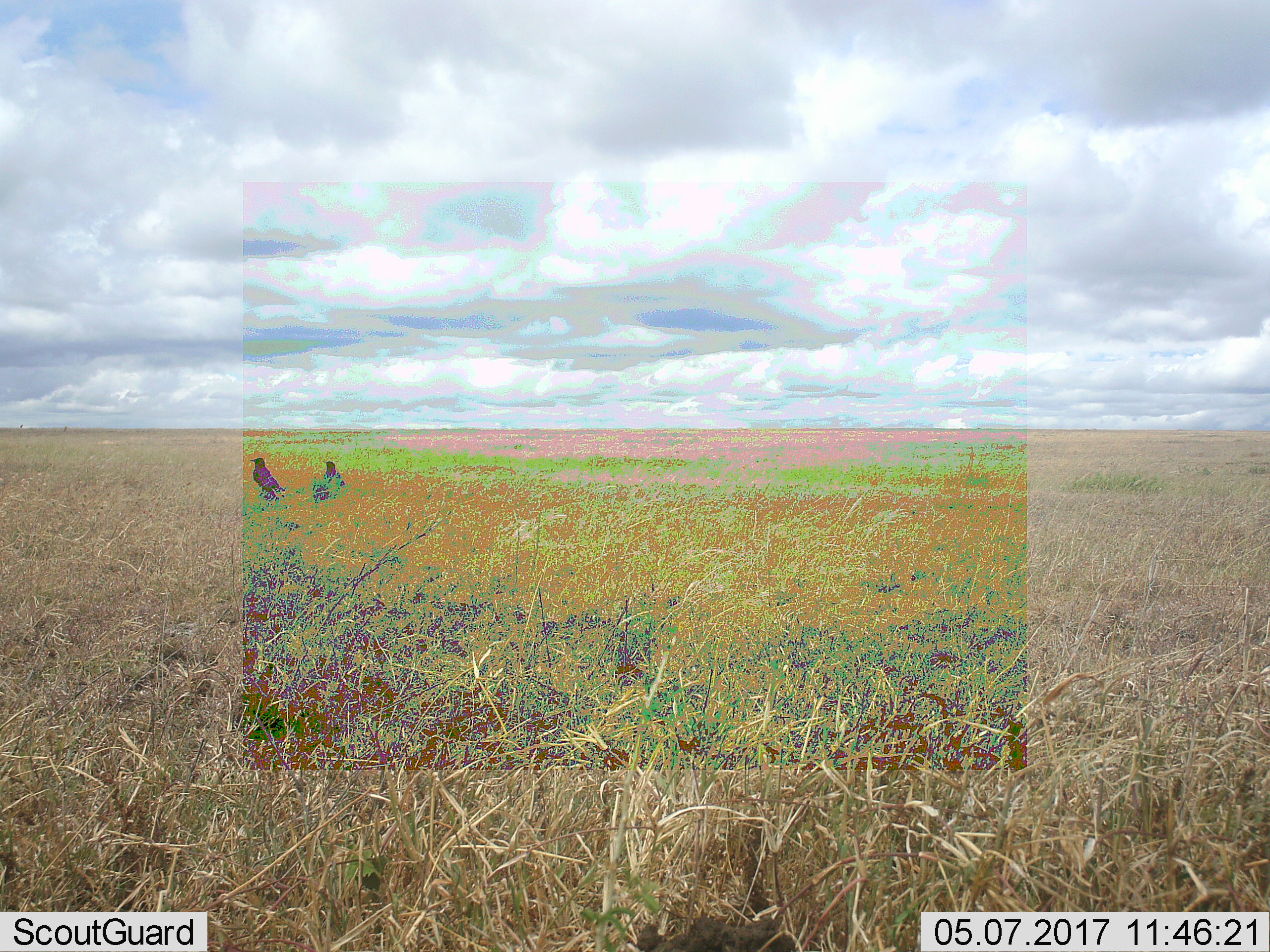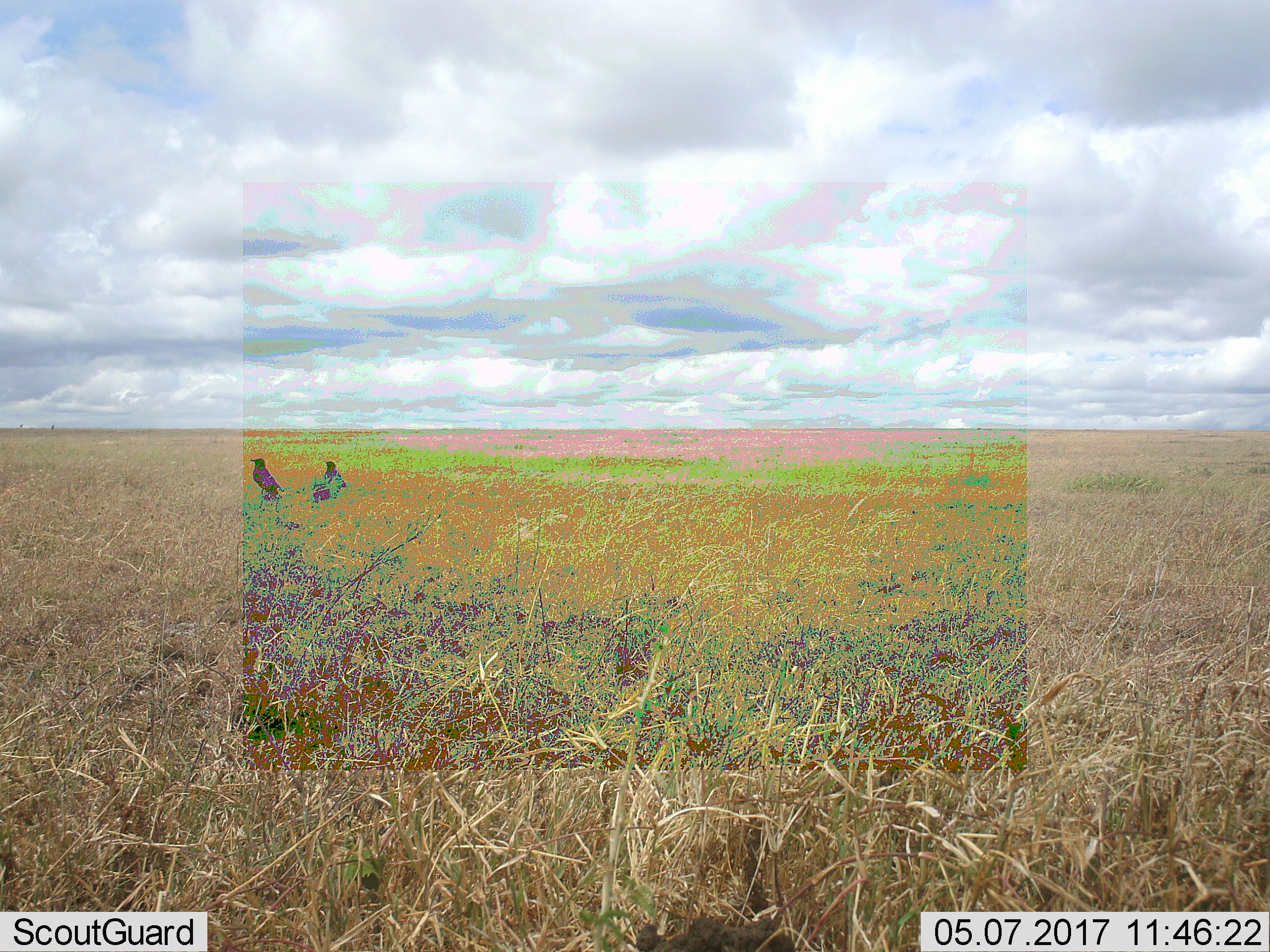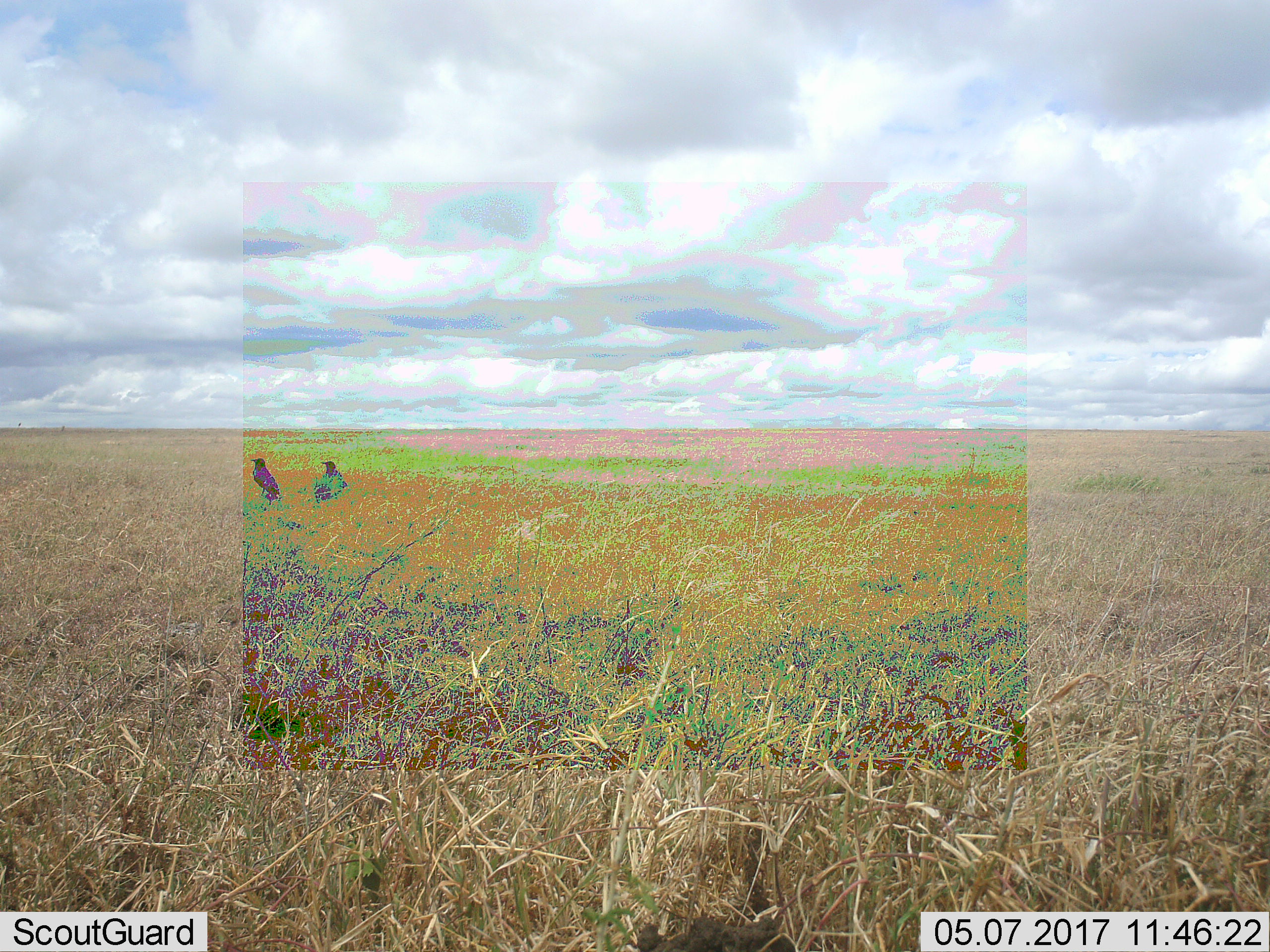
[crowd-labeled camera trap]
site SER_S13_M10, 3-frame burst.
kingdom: Animalia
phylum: Chordata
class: Aves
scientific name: Aves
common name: bird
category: birdother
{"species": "birdother (bird) (Aves)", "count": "2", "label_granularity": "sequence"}